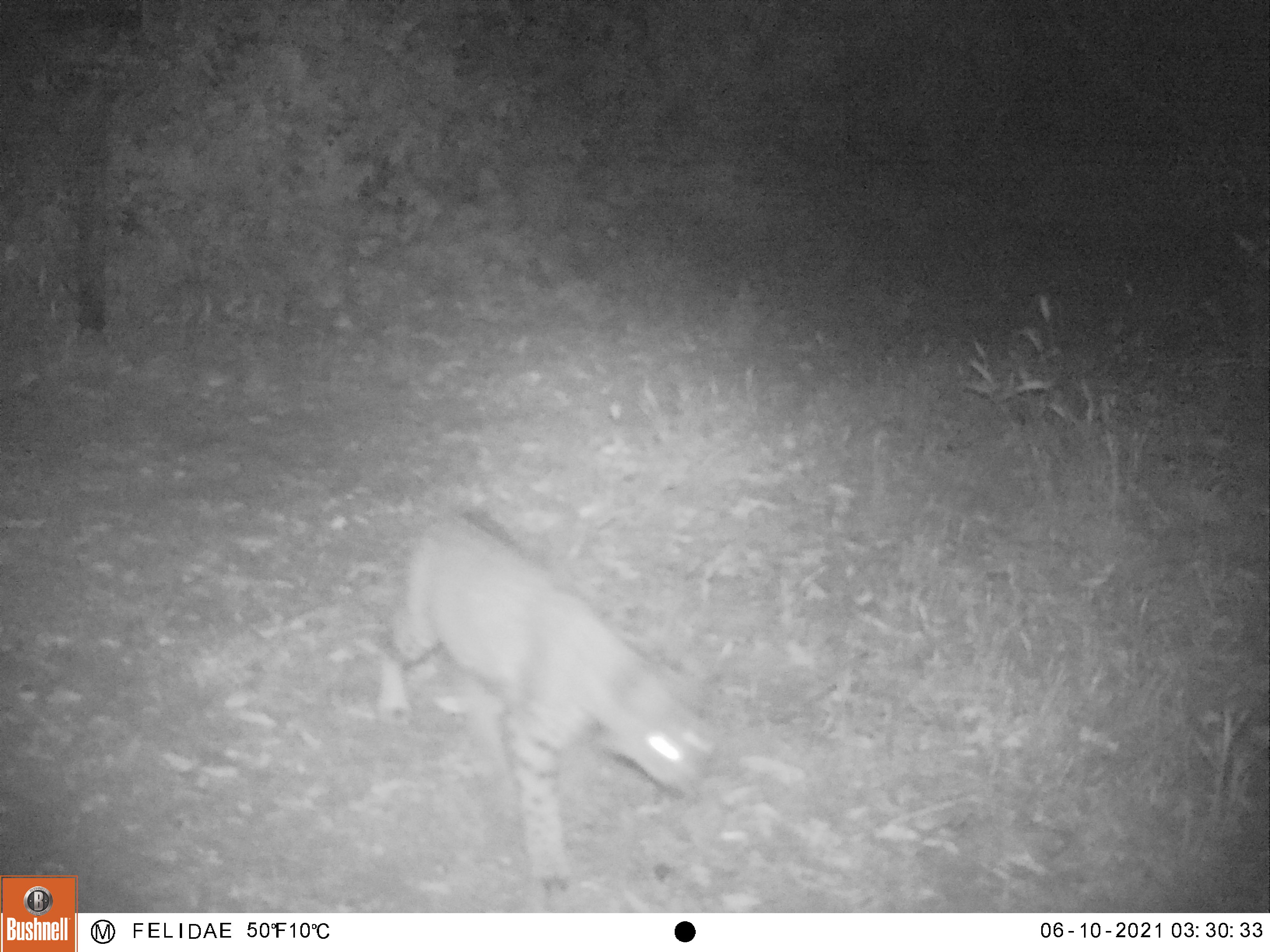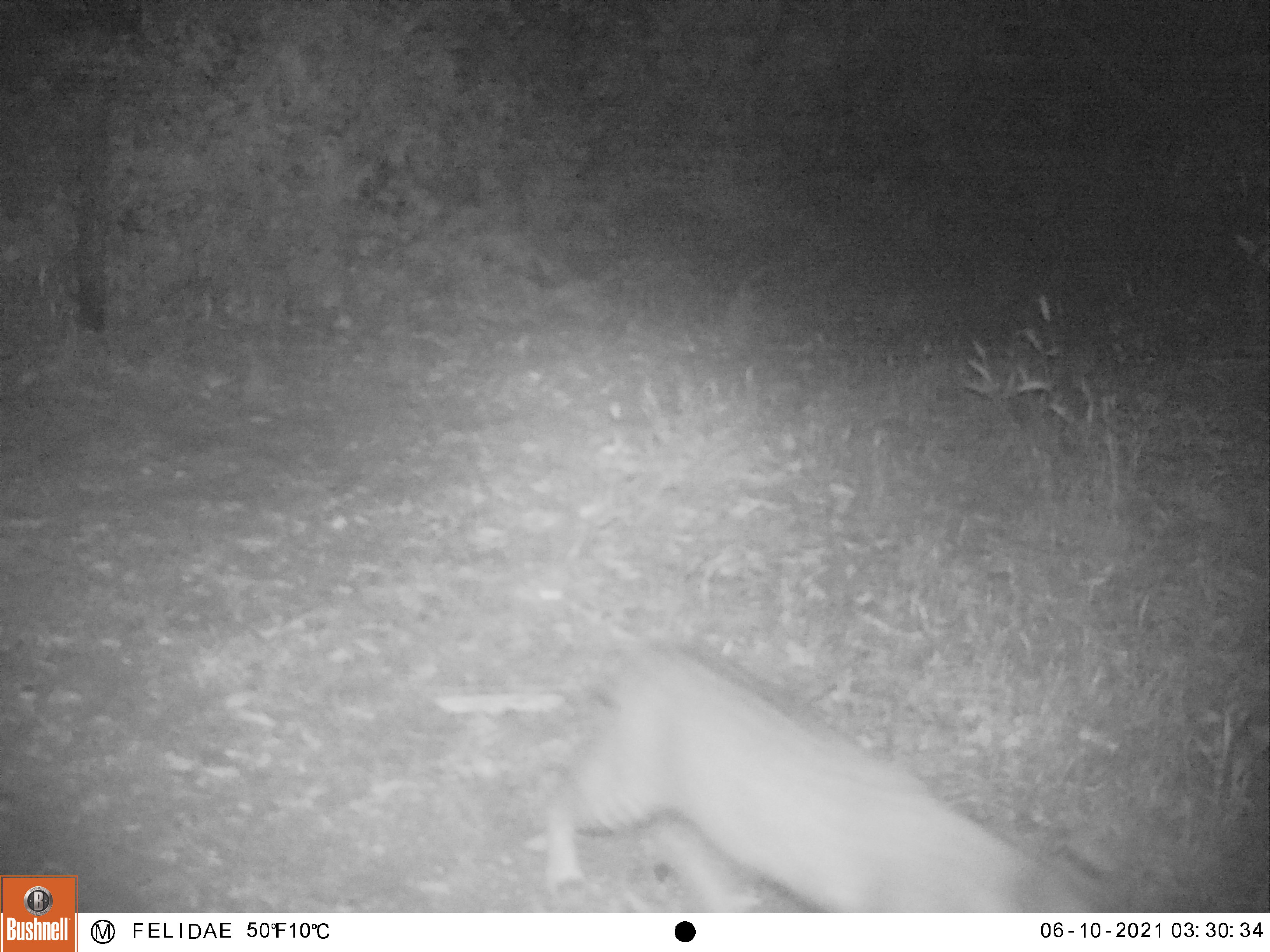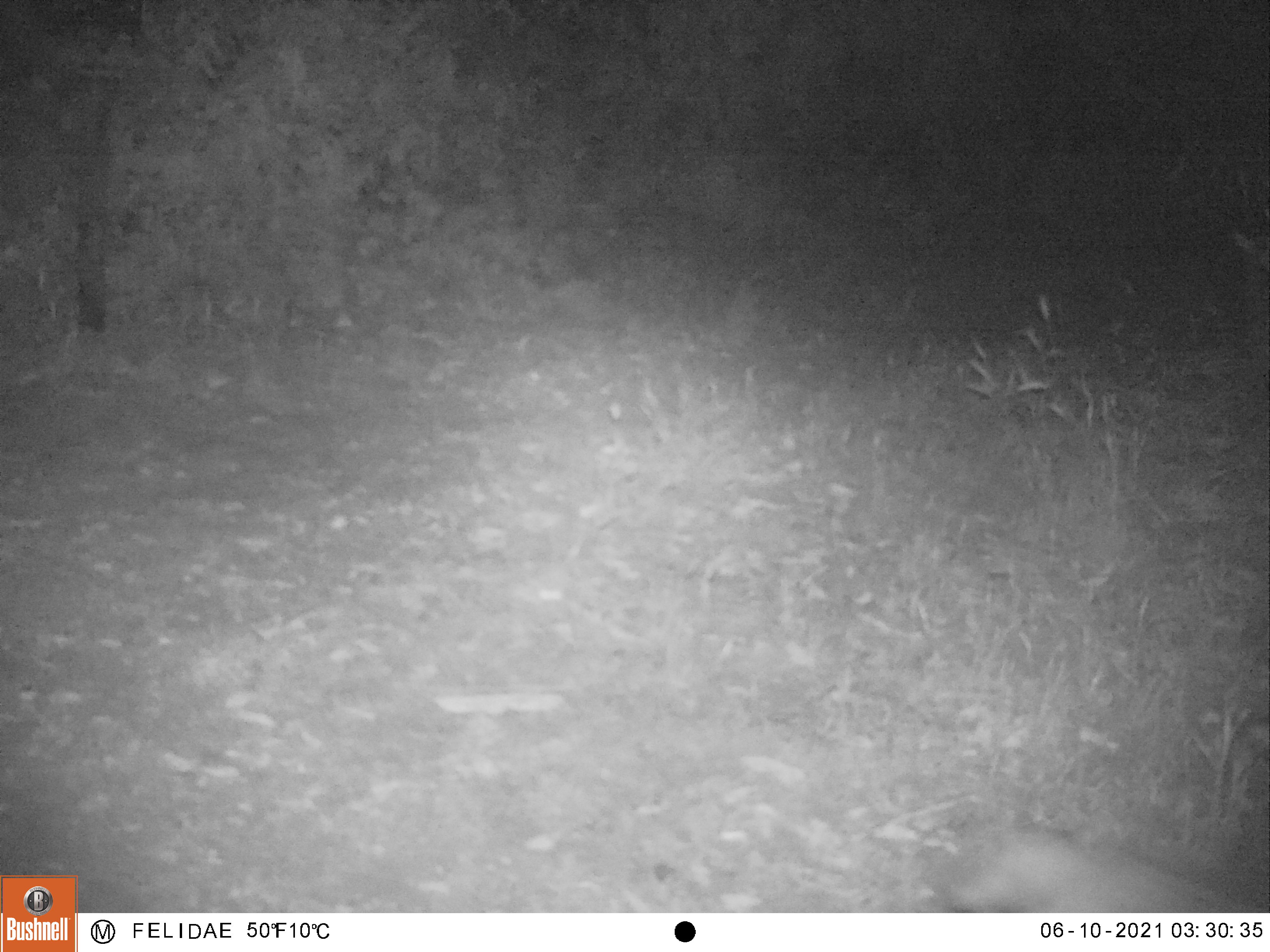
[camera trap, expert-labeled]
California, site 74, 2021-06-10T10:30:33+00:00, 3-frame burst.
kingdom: Animalia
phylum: Chordata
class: Mammalia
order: Carnivora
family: Felidae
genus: Lynx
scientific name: Lynx rufus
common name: bobcat